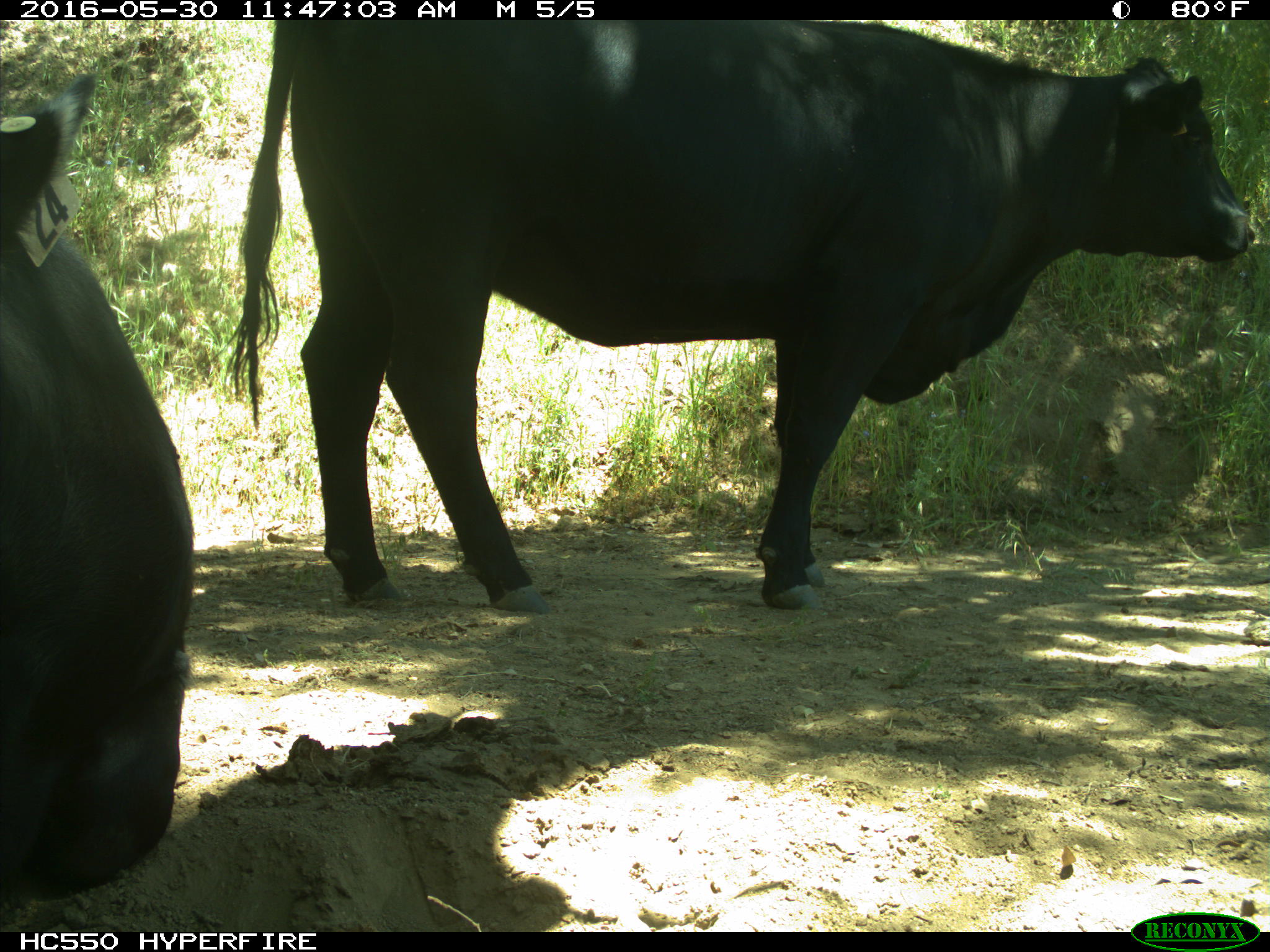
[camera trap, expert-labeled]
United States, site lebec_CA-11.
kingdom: Animalia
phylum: Chordata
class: Mammalia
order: Artiodactyla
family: Bovidae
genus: Bos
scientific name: Bos taurus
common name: domestic cow